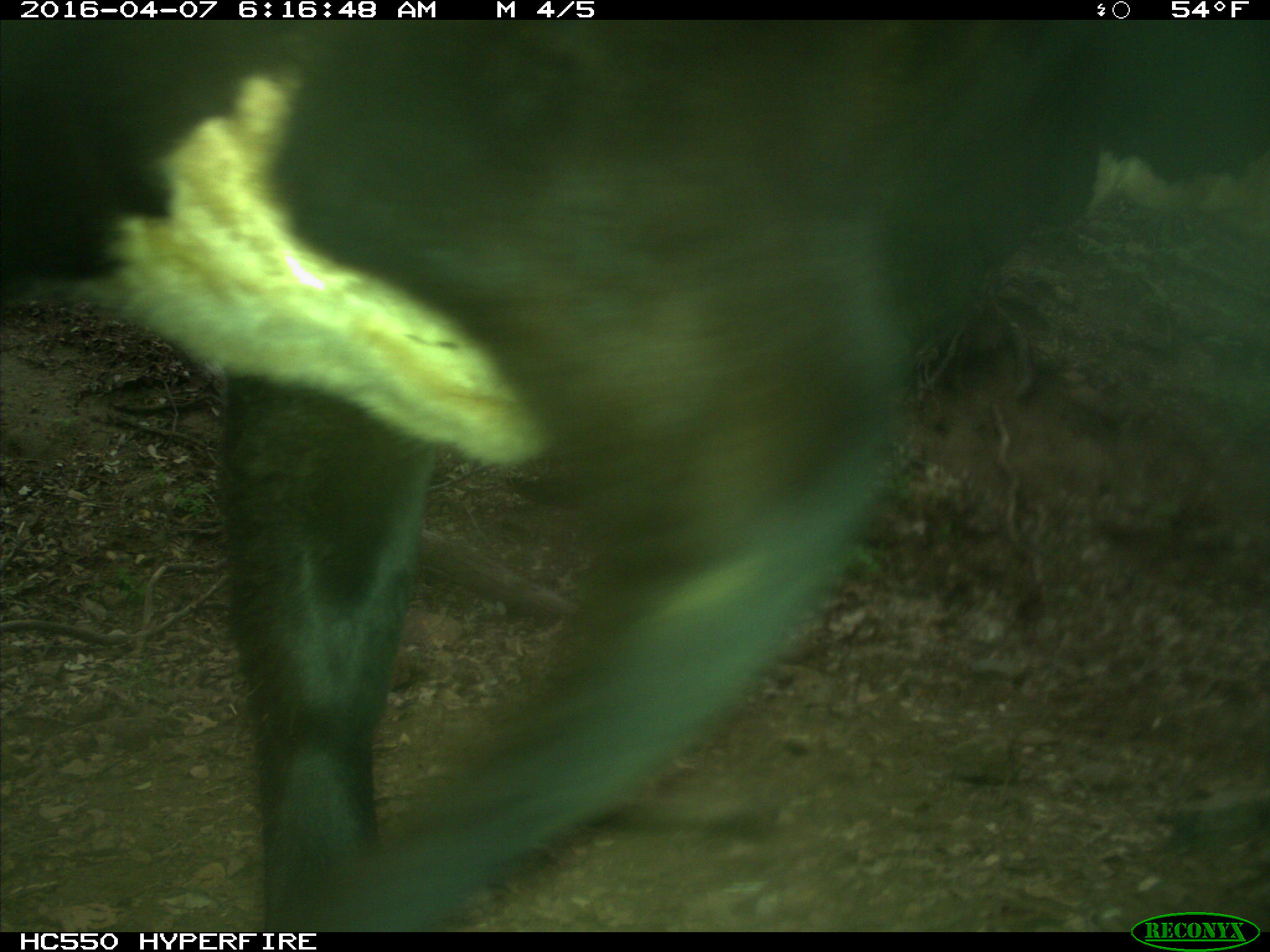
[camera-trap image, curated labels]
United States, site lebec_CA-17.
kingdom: Animalia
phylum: Chordata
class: Mammalia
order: Artiodactyla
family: Bovidae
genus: Bos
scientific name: Bos taurus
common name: domestic cow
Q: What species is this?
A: Bos taurus (domestic cow).